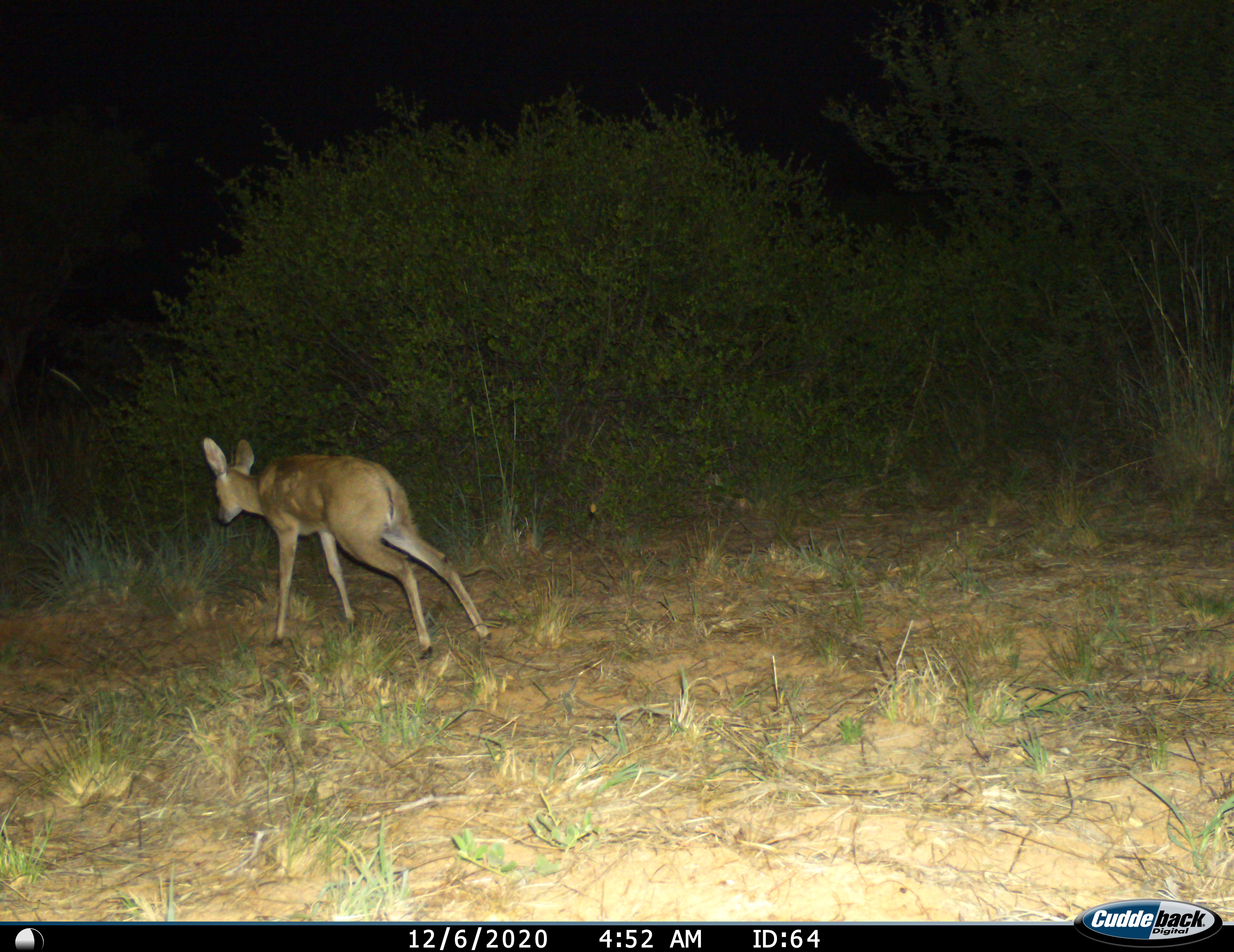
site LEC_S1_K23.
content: unidentified animal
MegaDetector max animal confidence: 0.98